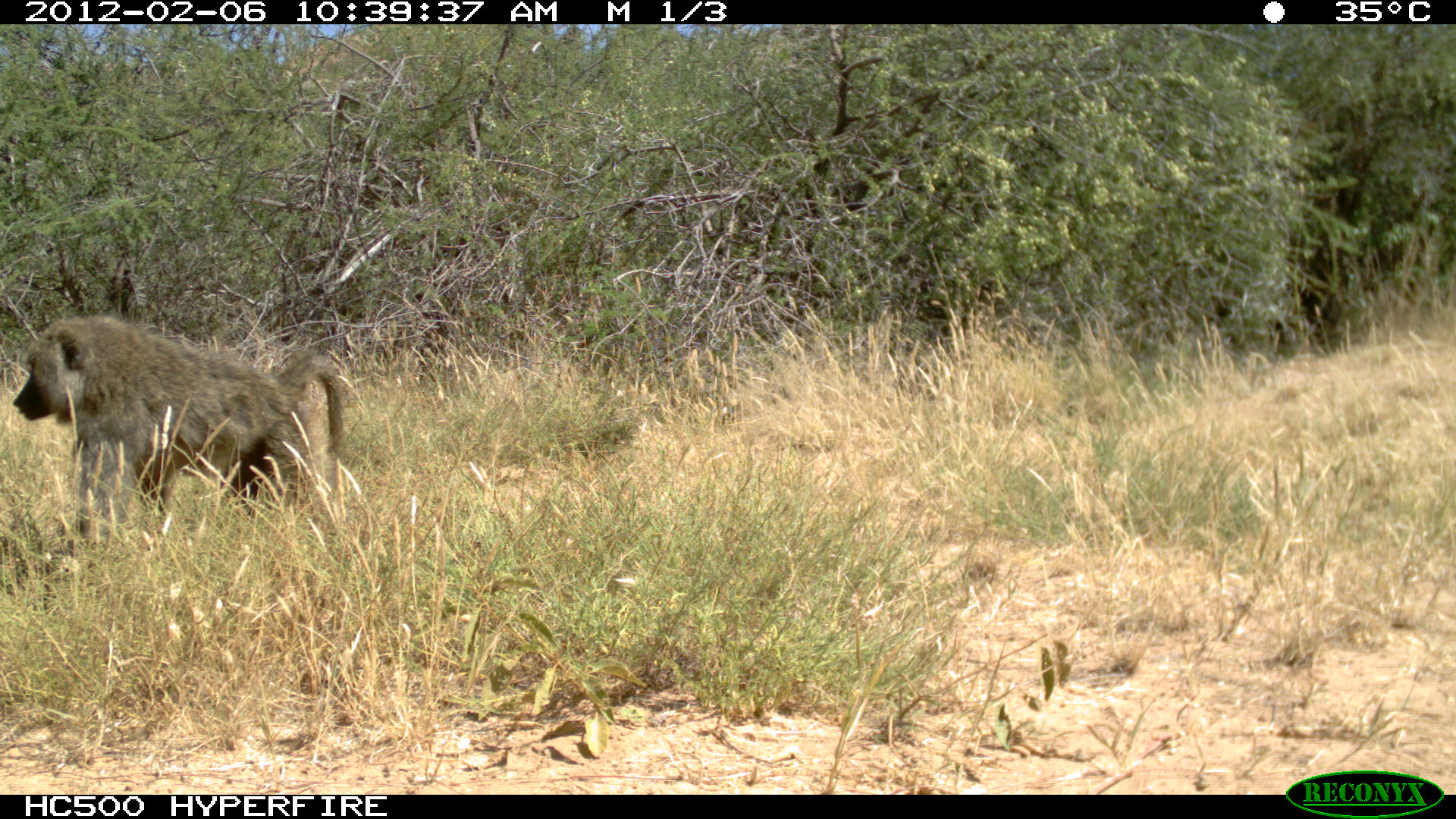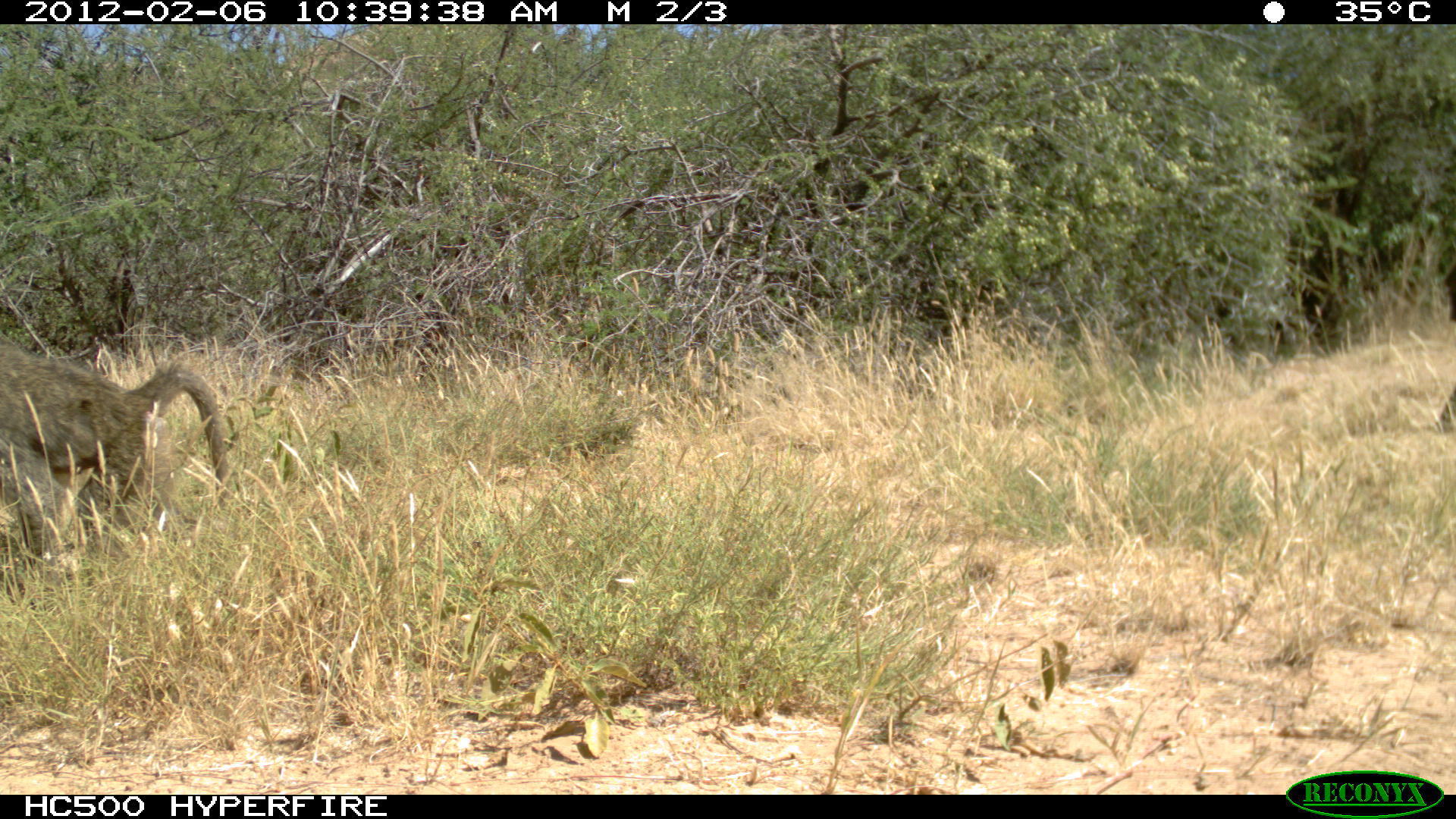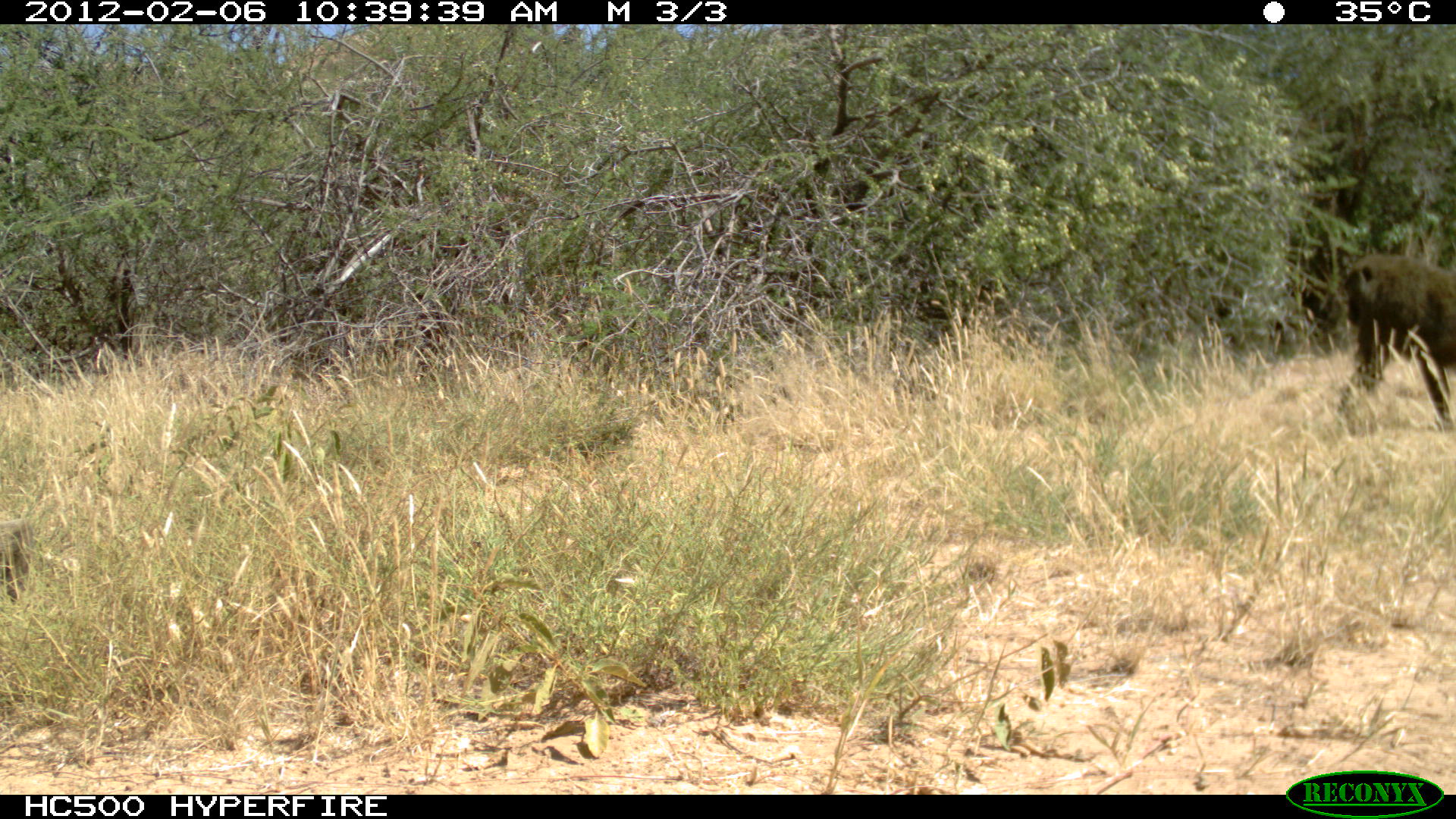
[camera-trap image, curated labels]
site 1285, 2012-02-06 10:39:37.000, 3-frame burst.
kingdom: Animalia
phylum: Chordata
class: Mammalia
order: Primates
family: Cercopithecidae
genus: Papio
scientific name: Papio anubis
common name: olive baboon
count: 1